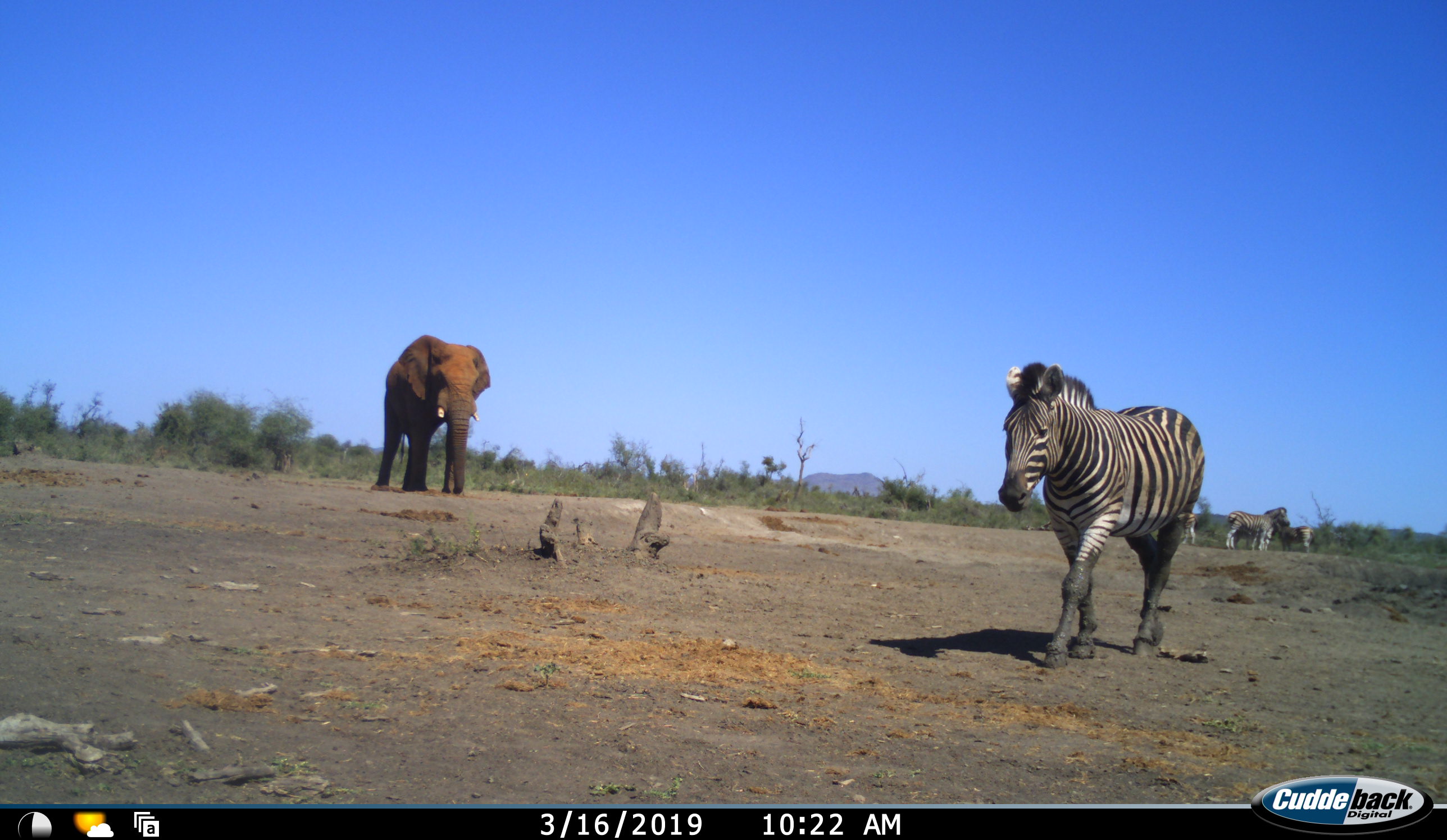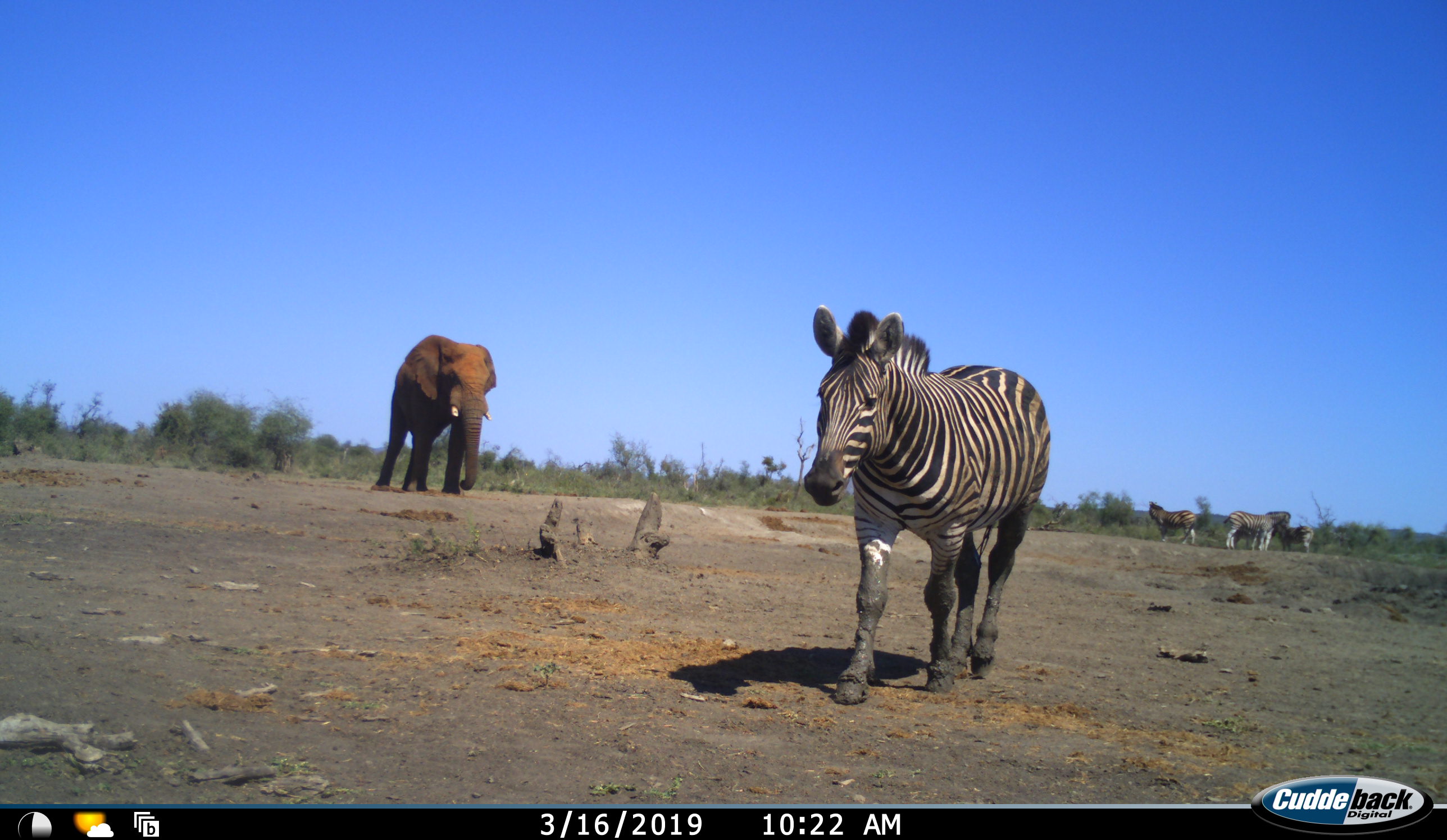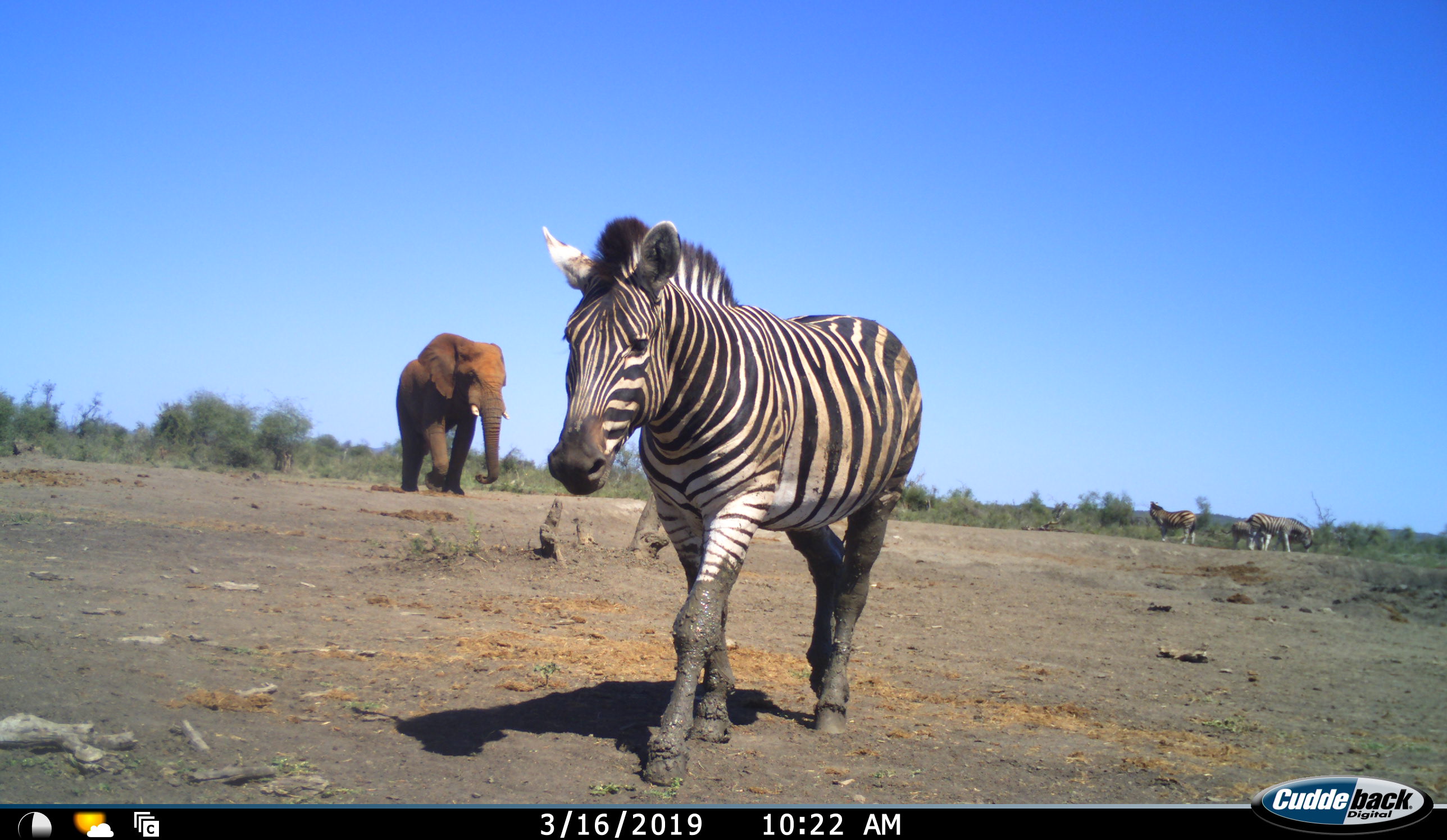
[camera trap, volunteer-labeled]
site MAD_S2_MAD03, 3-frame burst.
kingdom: Animalia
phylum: Chordata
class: Mammalia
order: Proboscidea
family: Elephantidae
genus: Loxodonta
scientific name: Loxodonta africana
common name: african bush elephant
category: elephant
Elephant (african bush elephant) (Loxodonta africana), count 1. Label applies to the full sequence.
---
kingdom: Animalia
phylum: Chordata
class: Mammalia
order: Perissodactyla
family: Equidae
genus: Equus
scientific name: Equus quagga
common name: plains zebra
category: zebraplains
Zebraplains (plains zebra) (Equus quagga), count 4. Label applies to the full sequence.